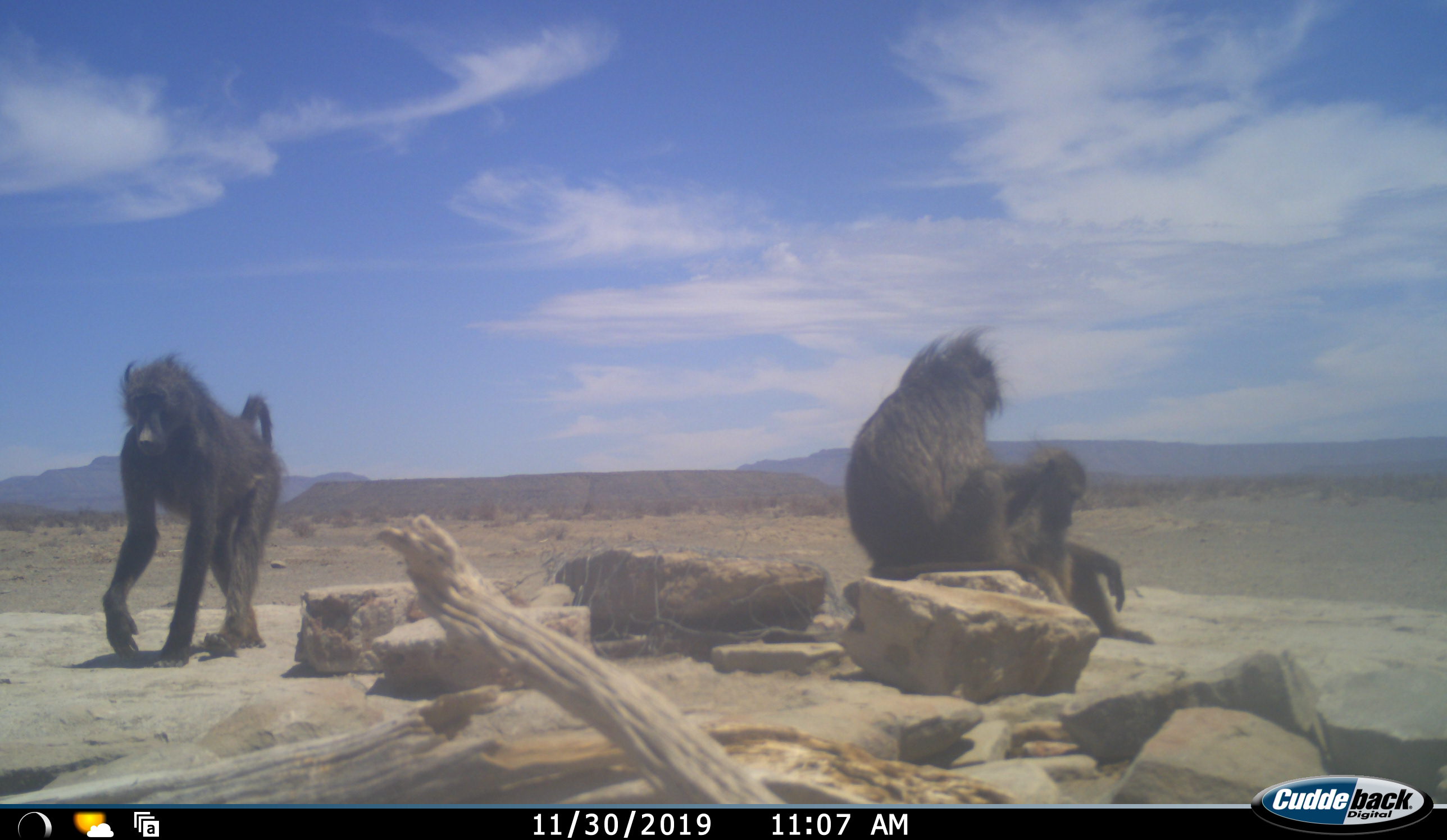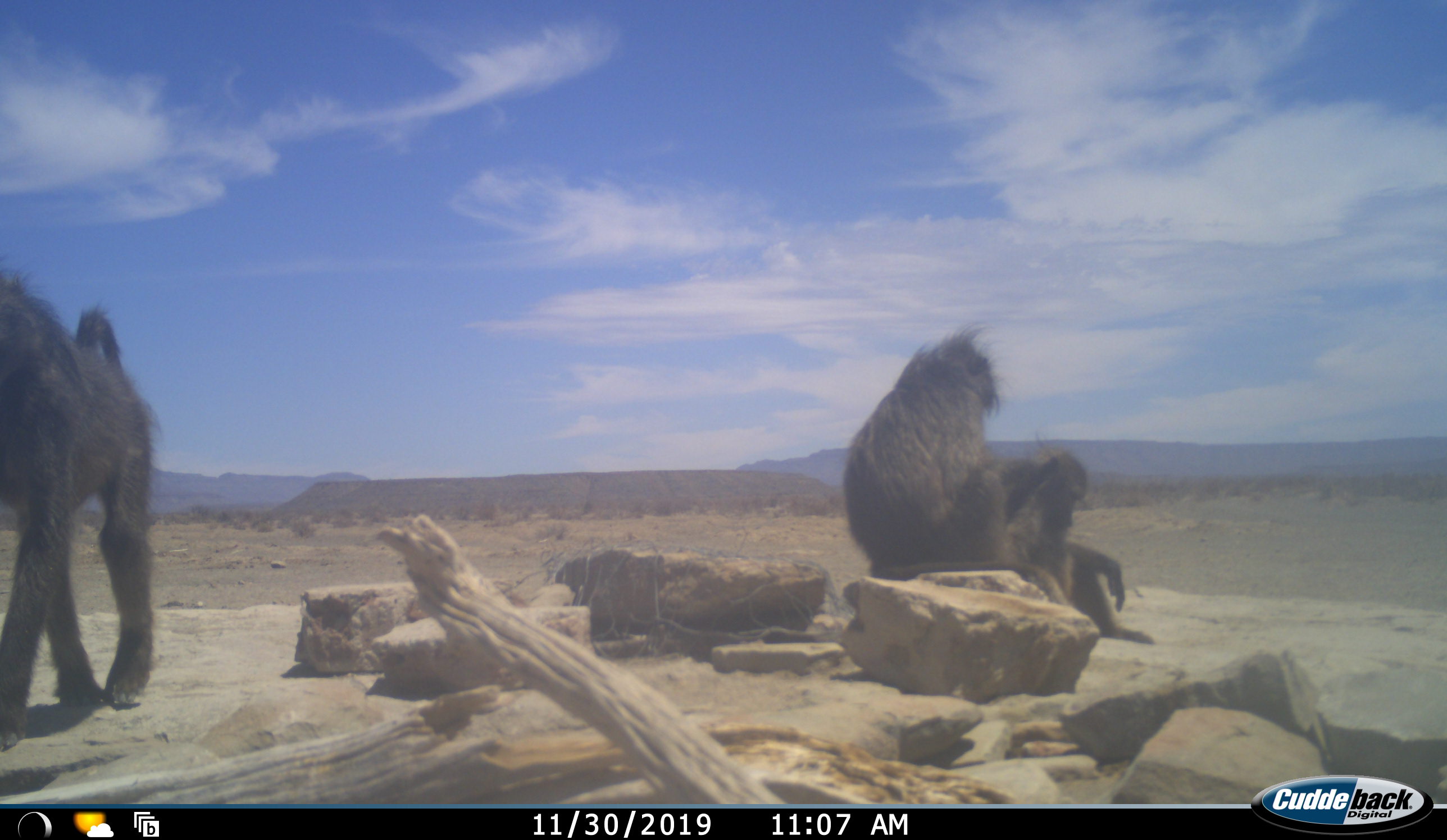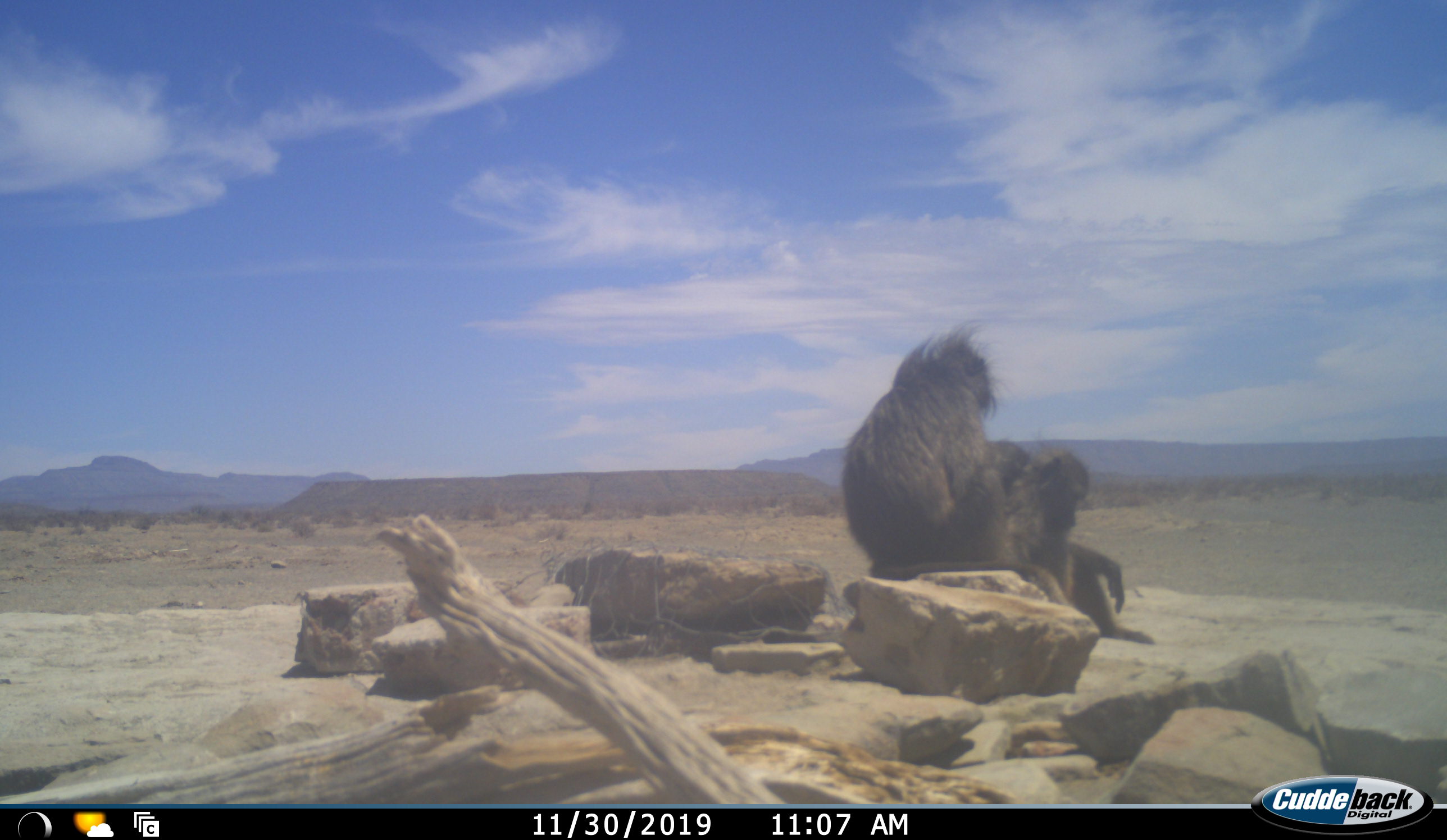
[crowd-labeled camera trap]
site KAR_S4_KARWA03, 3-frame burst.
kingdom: Animalia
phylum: Chordata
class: Mammalia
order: Primates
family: Cercopithecidae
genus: Papio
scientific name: Papio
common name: baboon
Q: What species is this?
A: Baboon (Papio).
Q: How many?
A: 3.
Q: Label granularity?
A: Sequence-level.